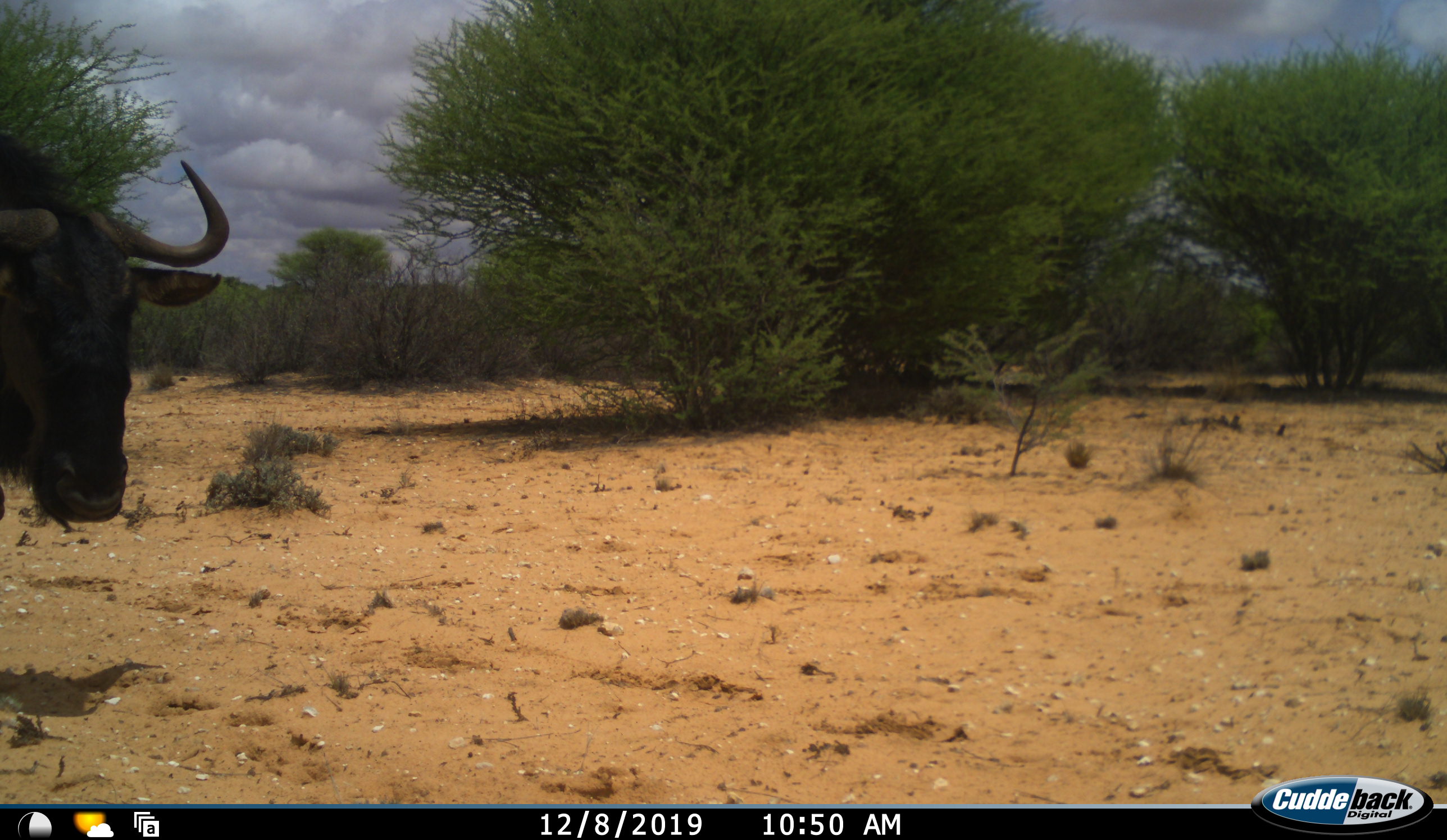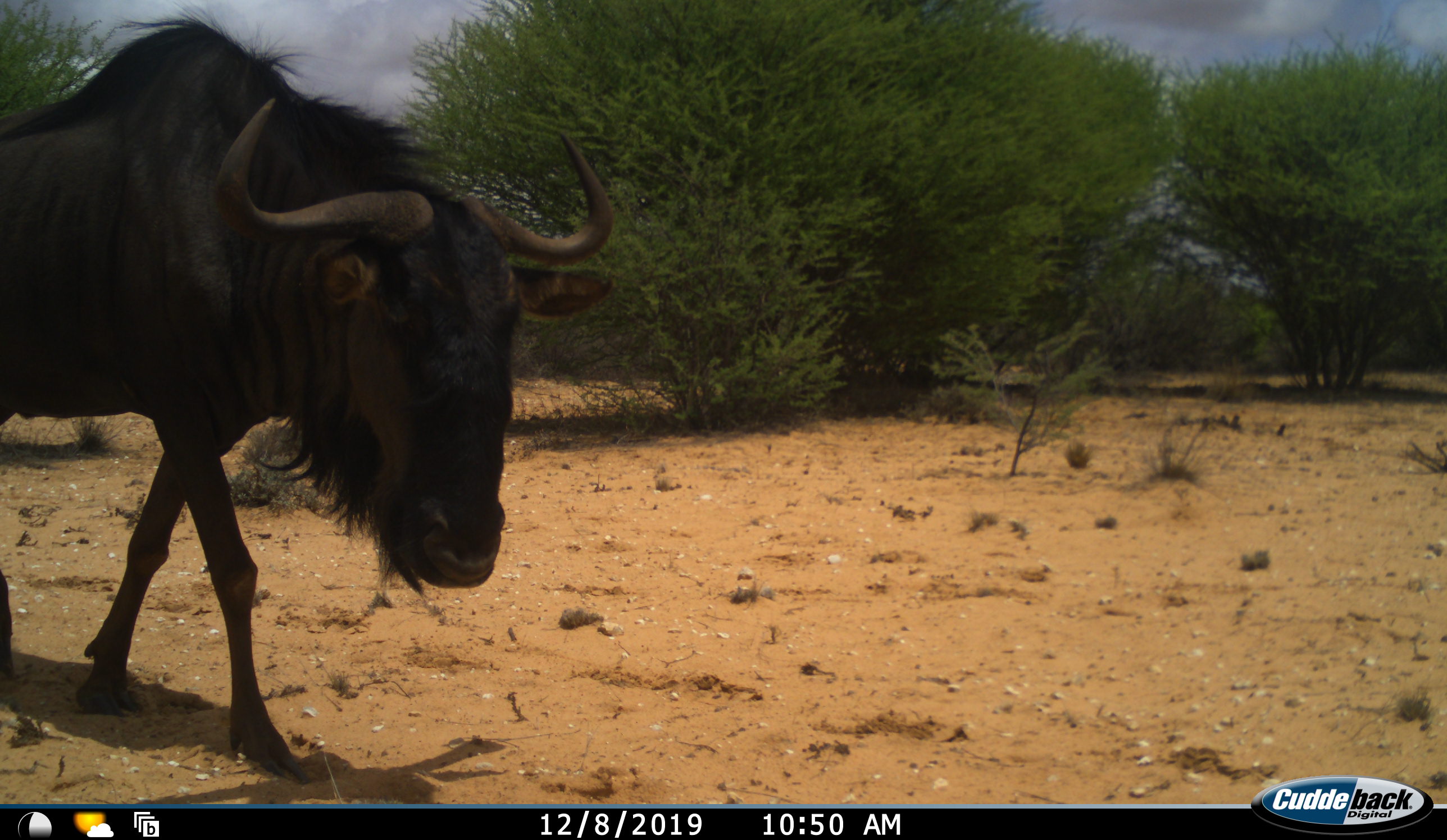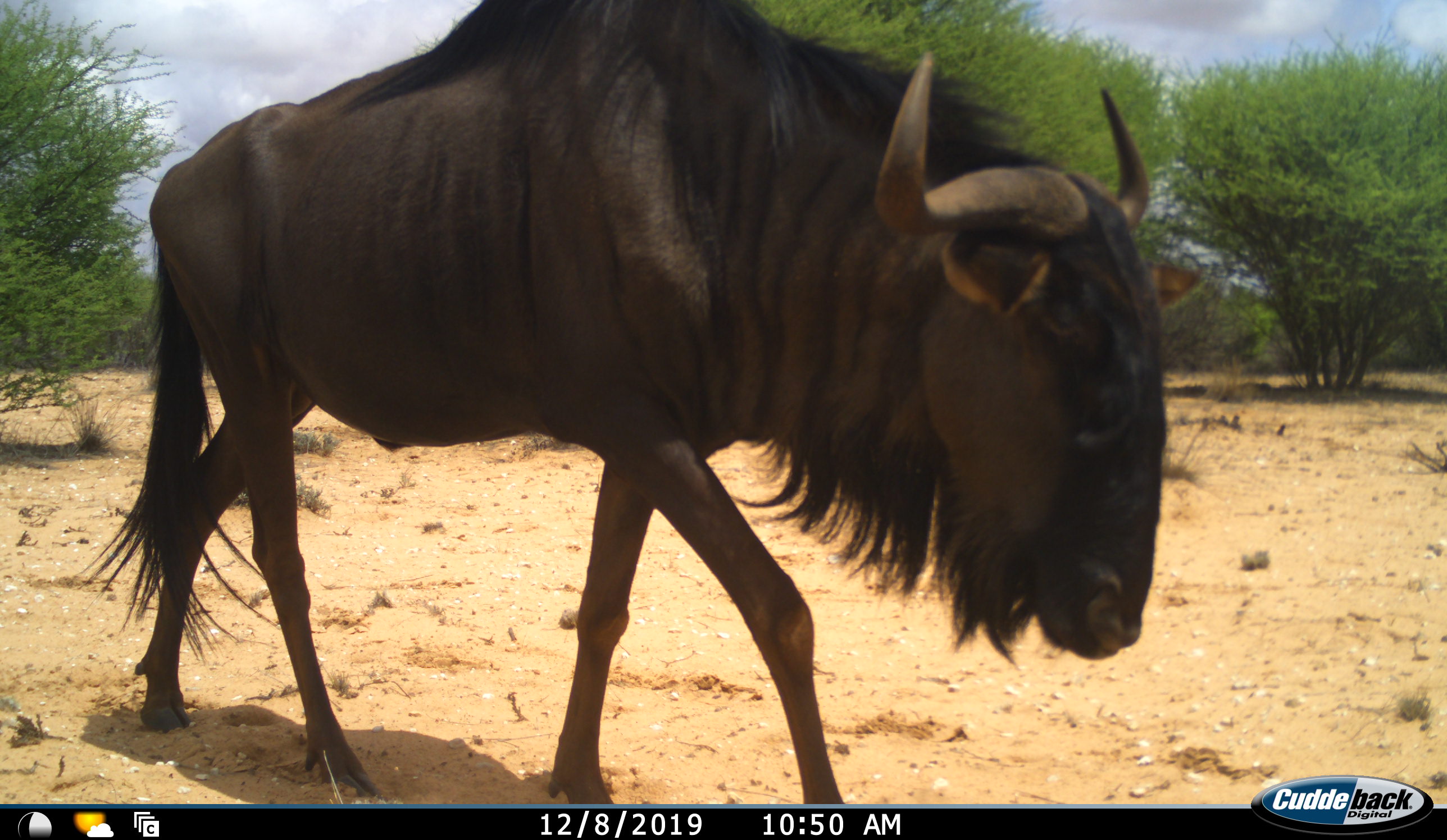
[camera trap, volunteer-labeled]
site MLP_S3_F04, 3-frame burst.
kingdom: Animalia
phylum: Chordata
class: Mammalia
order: Artiodactyla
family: Bovidae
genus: Connochaetes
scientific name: Connochaetes taurinus taurinus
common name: blue wildebeest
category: wildebeestblue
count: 1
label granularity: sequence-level